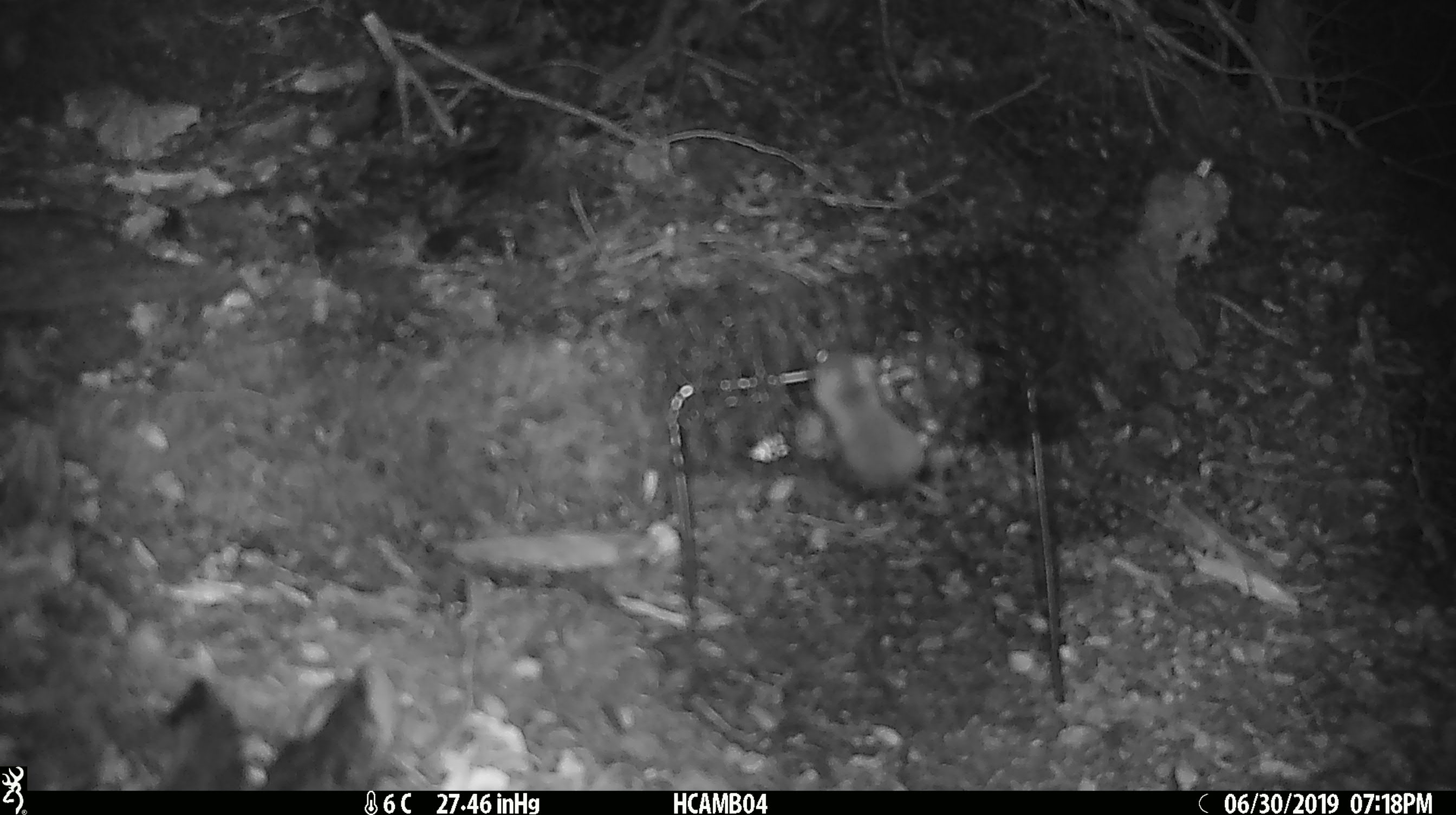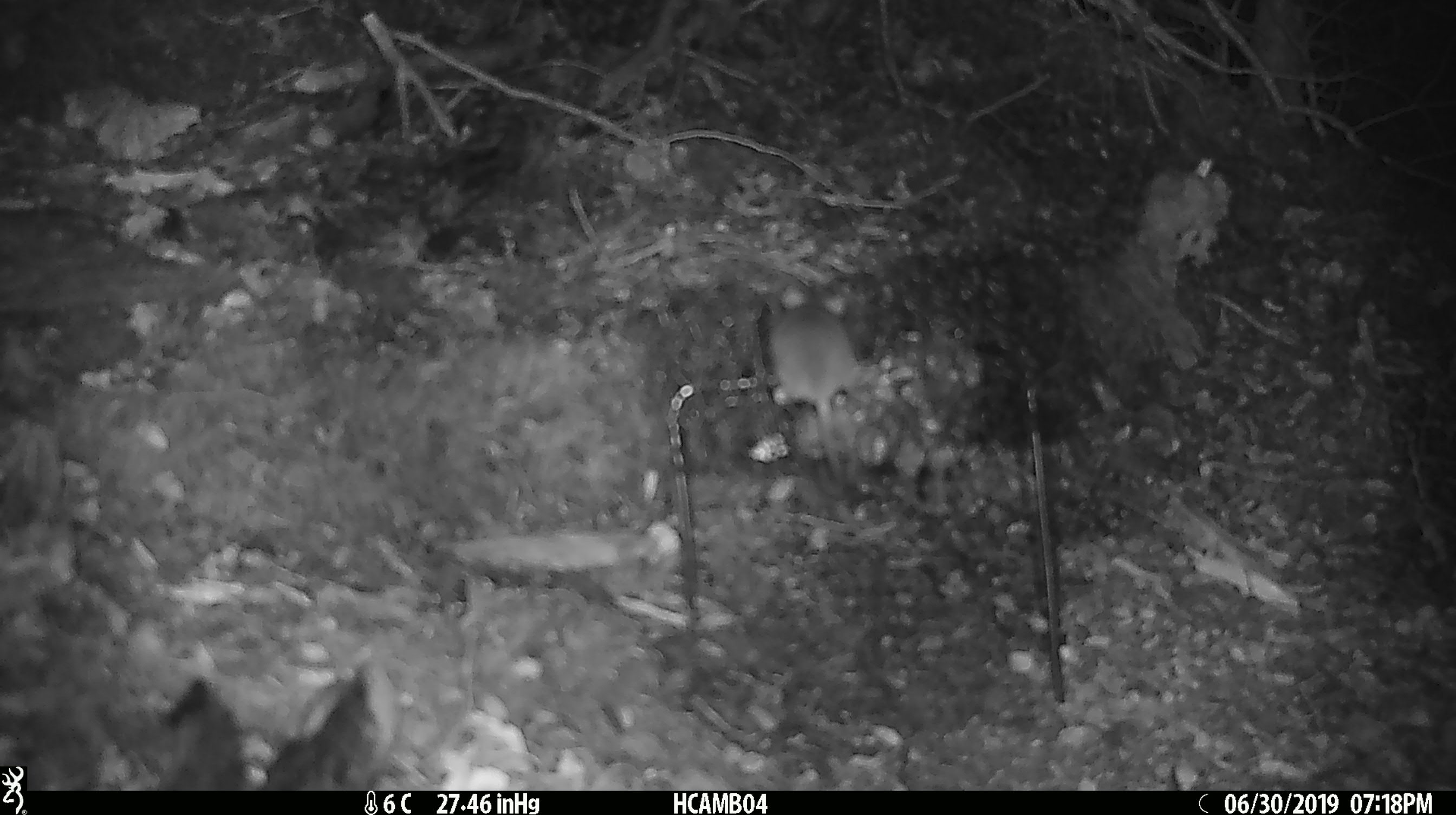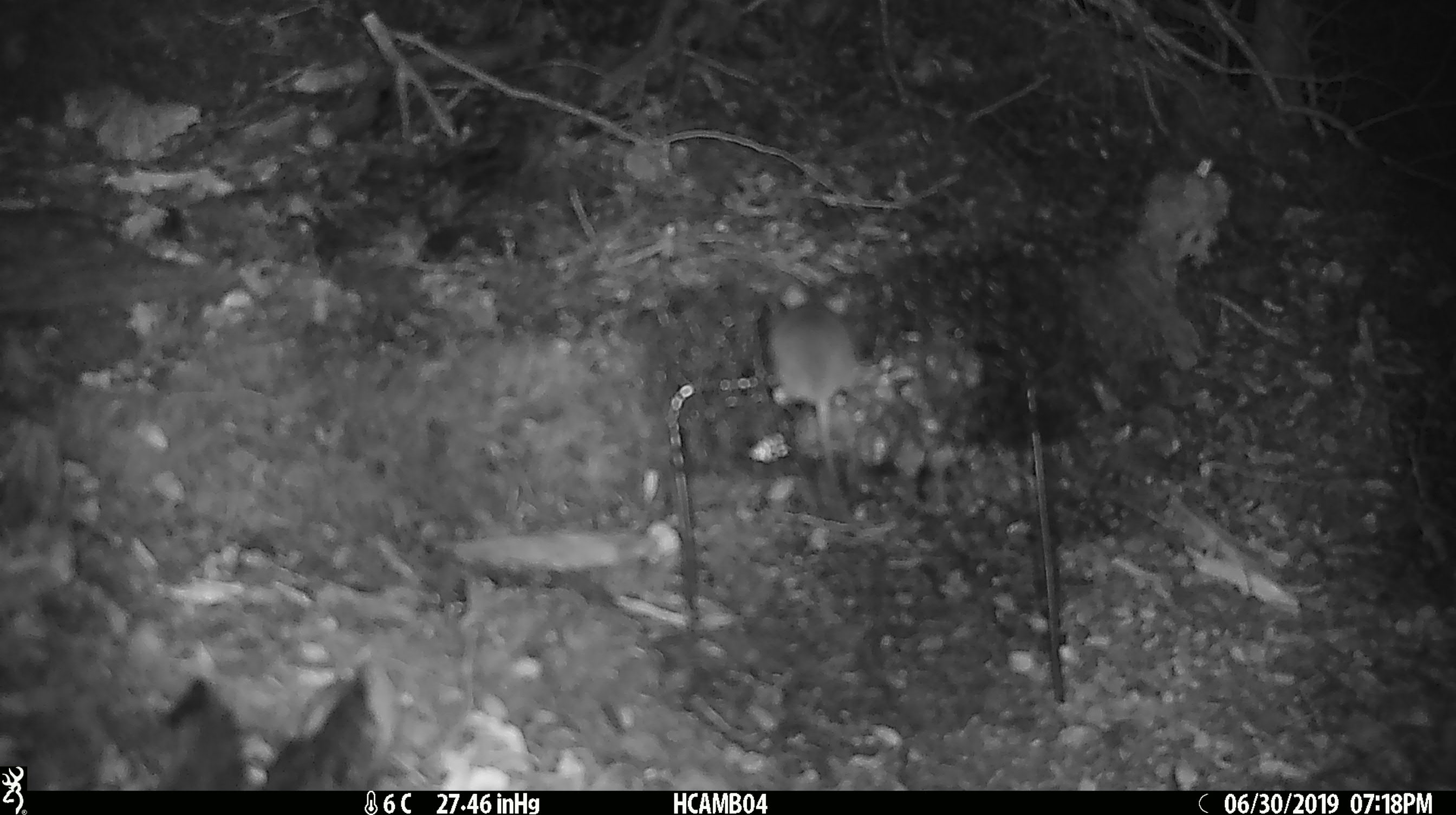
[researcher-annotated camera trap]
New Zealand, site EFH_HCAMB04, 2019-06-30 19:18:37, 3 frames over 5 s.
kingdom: Animalia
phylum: Chordata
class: Mammalia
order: Rodentia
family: Muridae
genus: Mus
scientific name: Mus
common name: mouse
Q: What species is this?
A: Mouse (Mus).